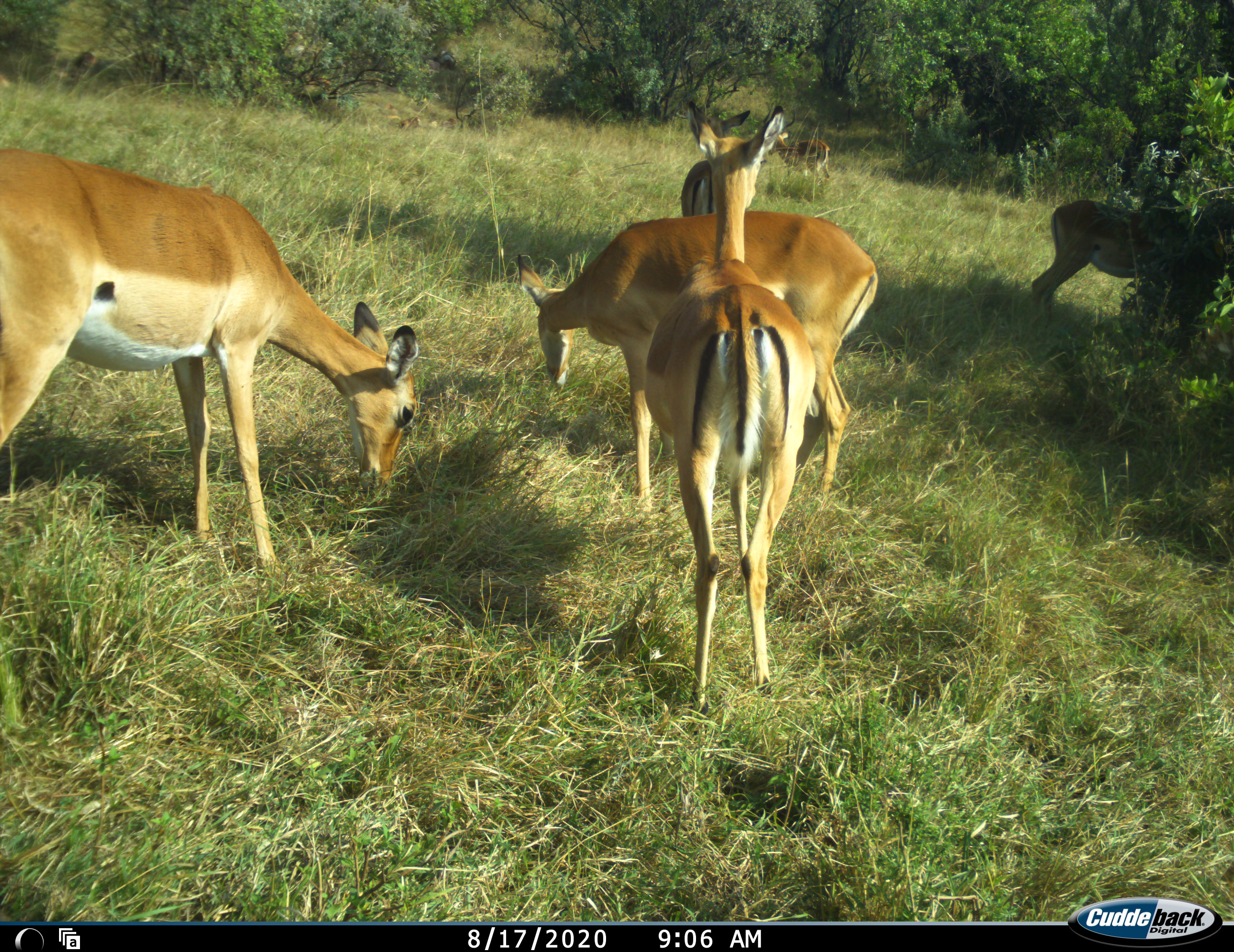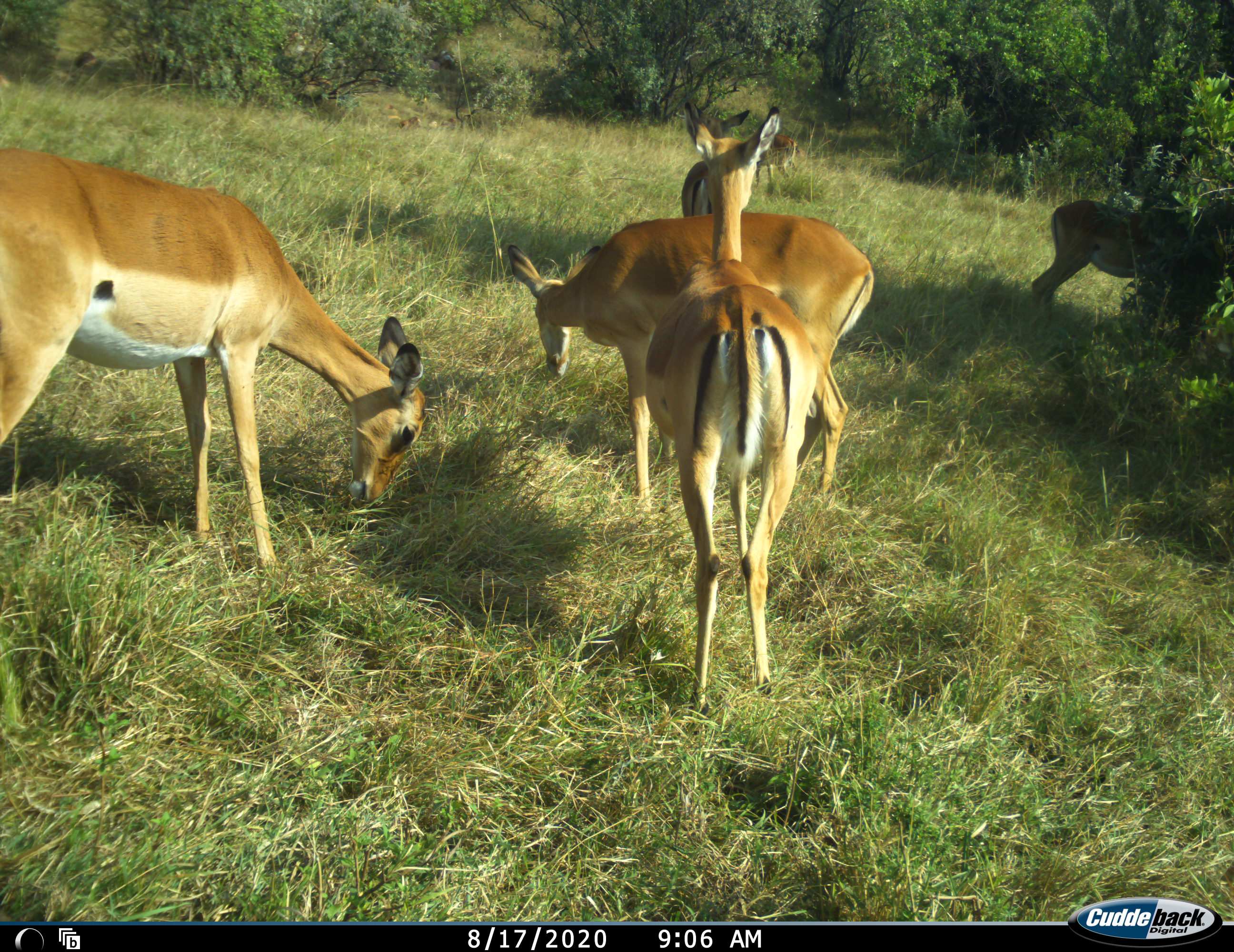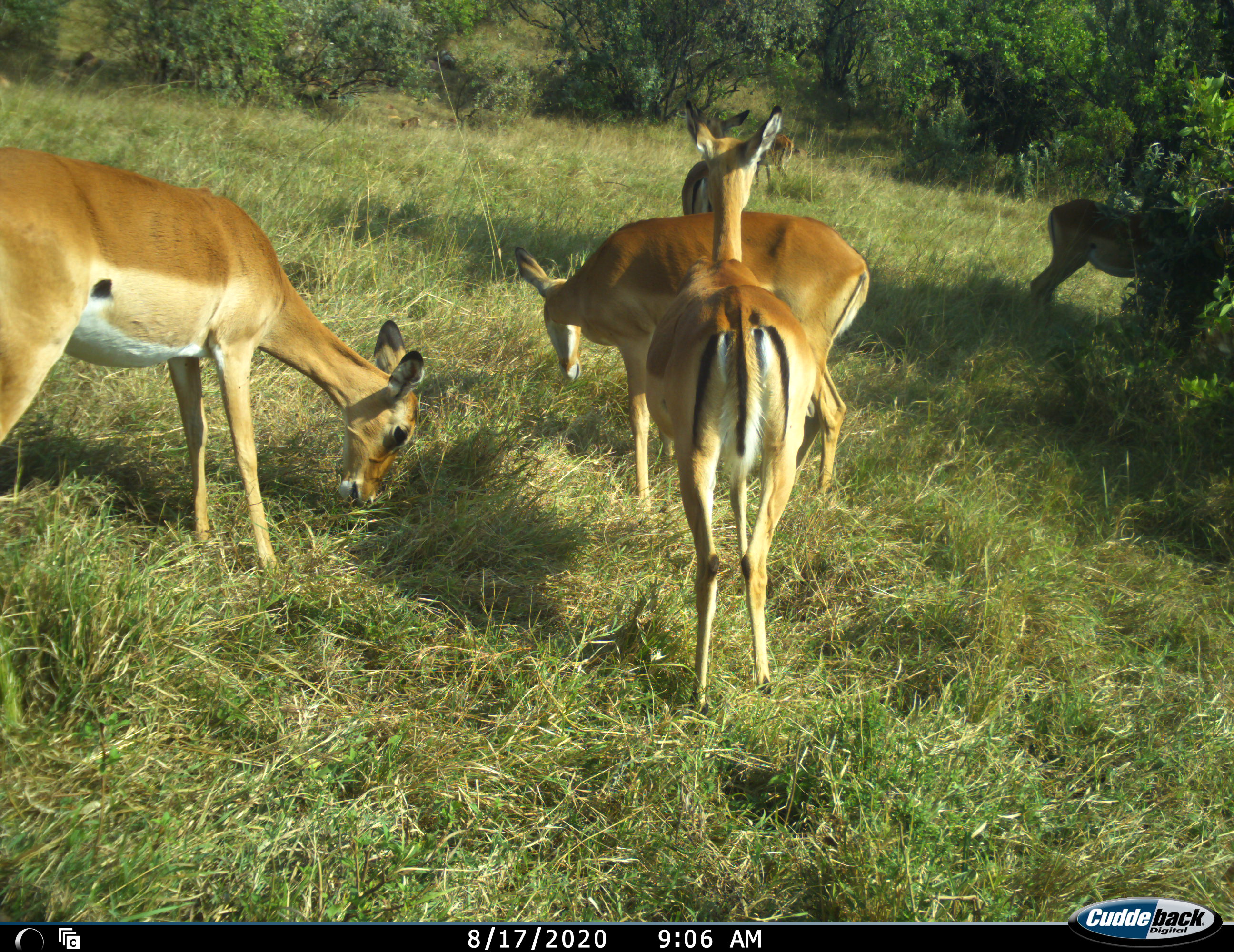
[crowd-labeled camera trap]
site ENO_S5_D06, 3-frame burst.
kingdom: Animalia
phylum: Chordata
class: Mammalia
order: Artiodactyla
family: Bovidae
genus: Aepyceros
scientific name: Aepyceros melampus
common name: impala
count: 6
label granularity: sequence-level